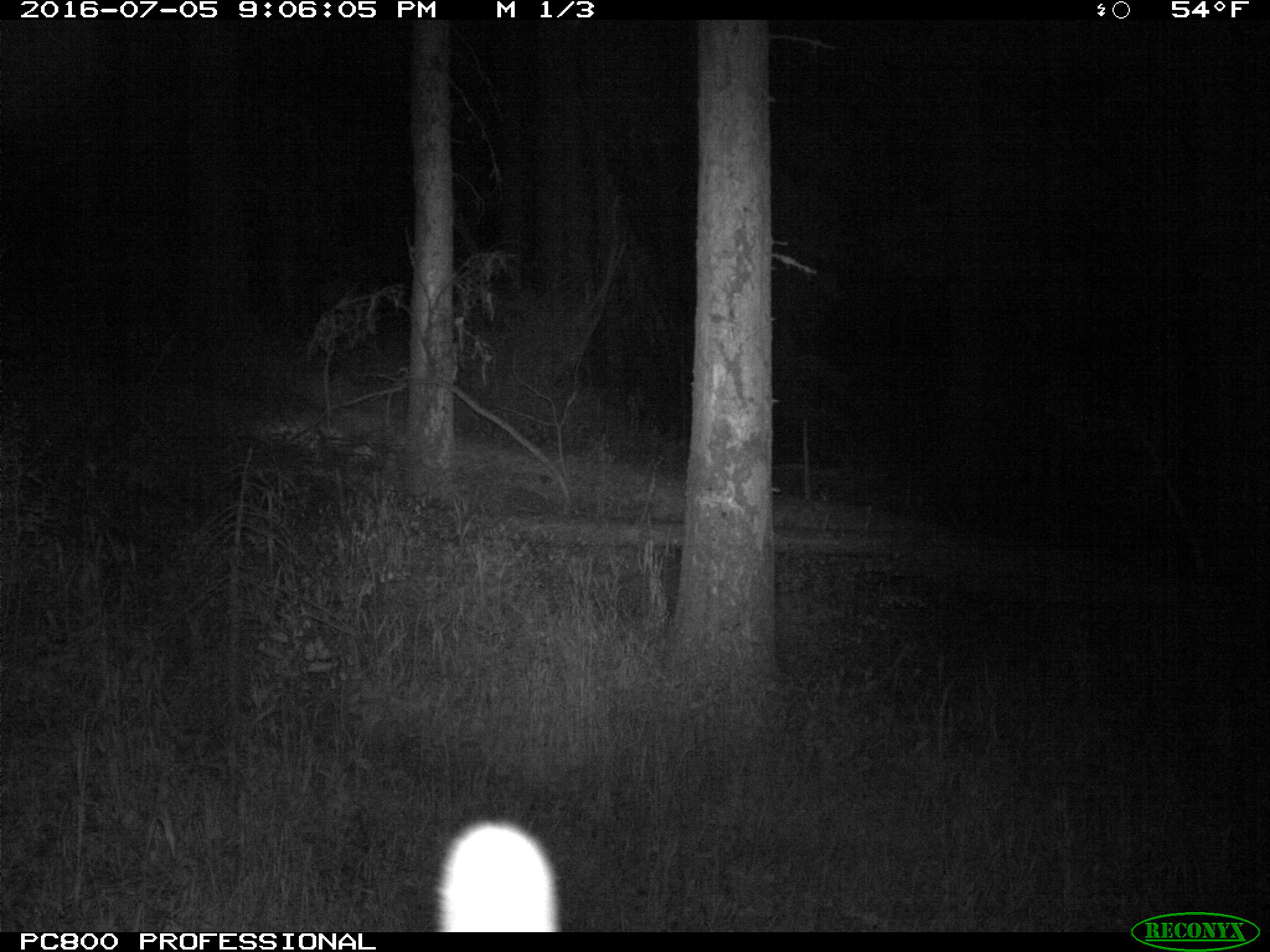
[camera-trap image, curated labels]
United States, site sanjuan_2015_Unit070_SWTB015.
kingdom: Animalia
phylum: Chordata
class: Mammalia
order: Artiodactyla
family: Cervidae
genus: Cervus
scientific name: Cervus elaphus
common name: red deer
Cervus elaphus (red deer).